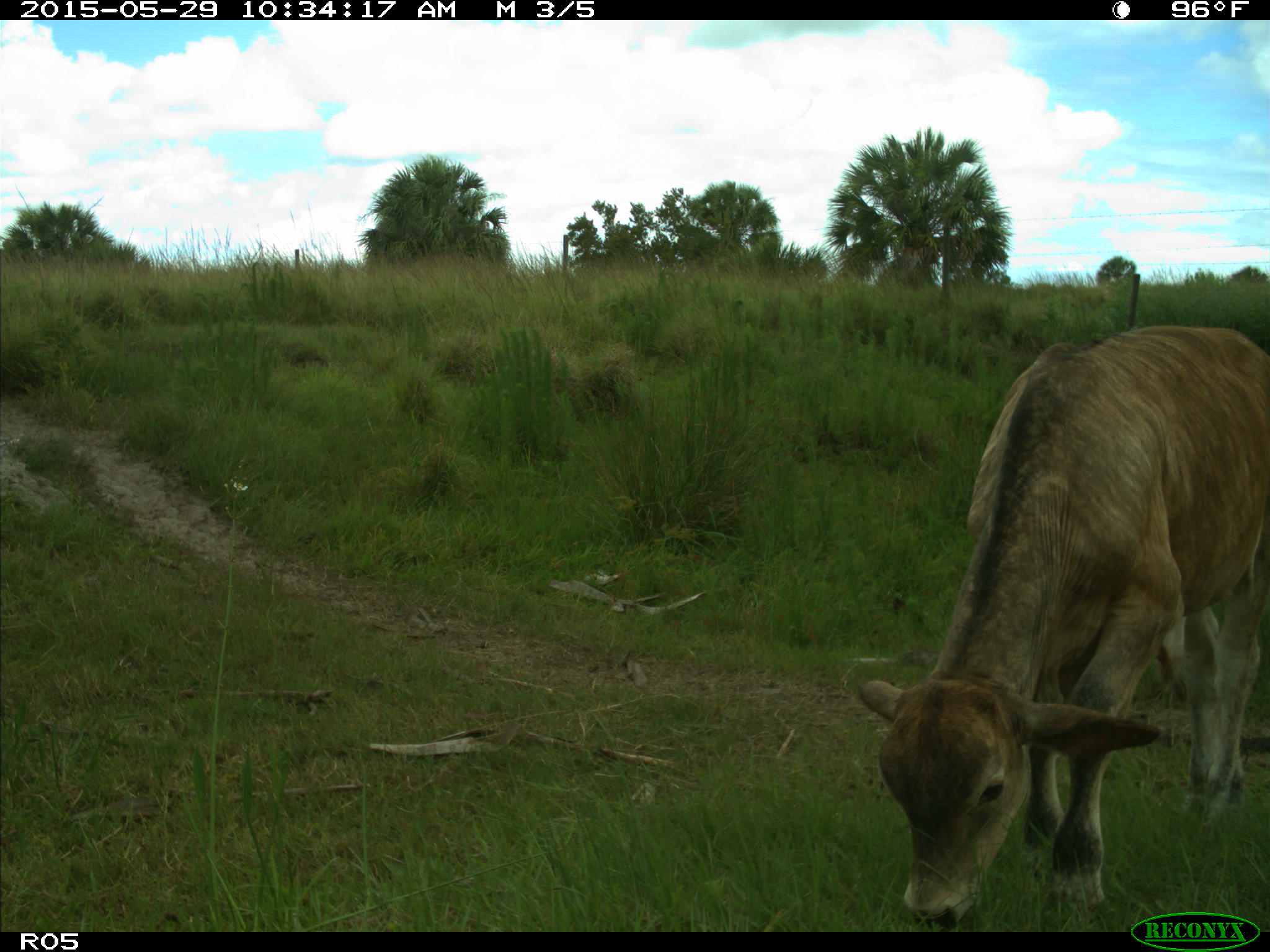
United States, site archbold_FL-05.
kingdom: Animalia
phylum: Chordata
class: Mammalia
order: Artiodactyla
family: Bovidae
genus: Bos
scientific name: Bos taurus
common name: domestic cow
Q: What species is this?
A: Bos taurus (domestic cow).